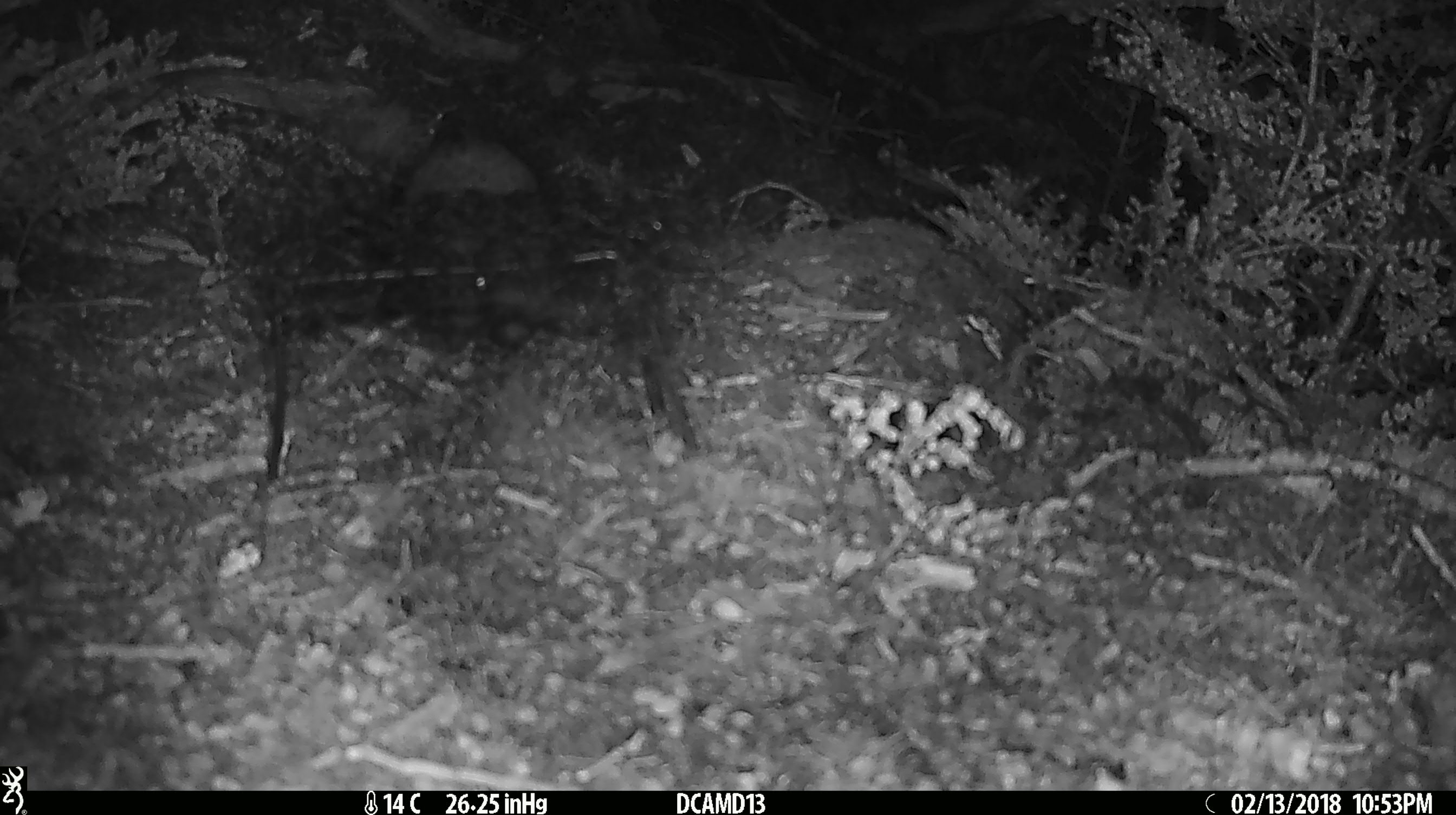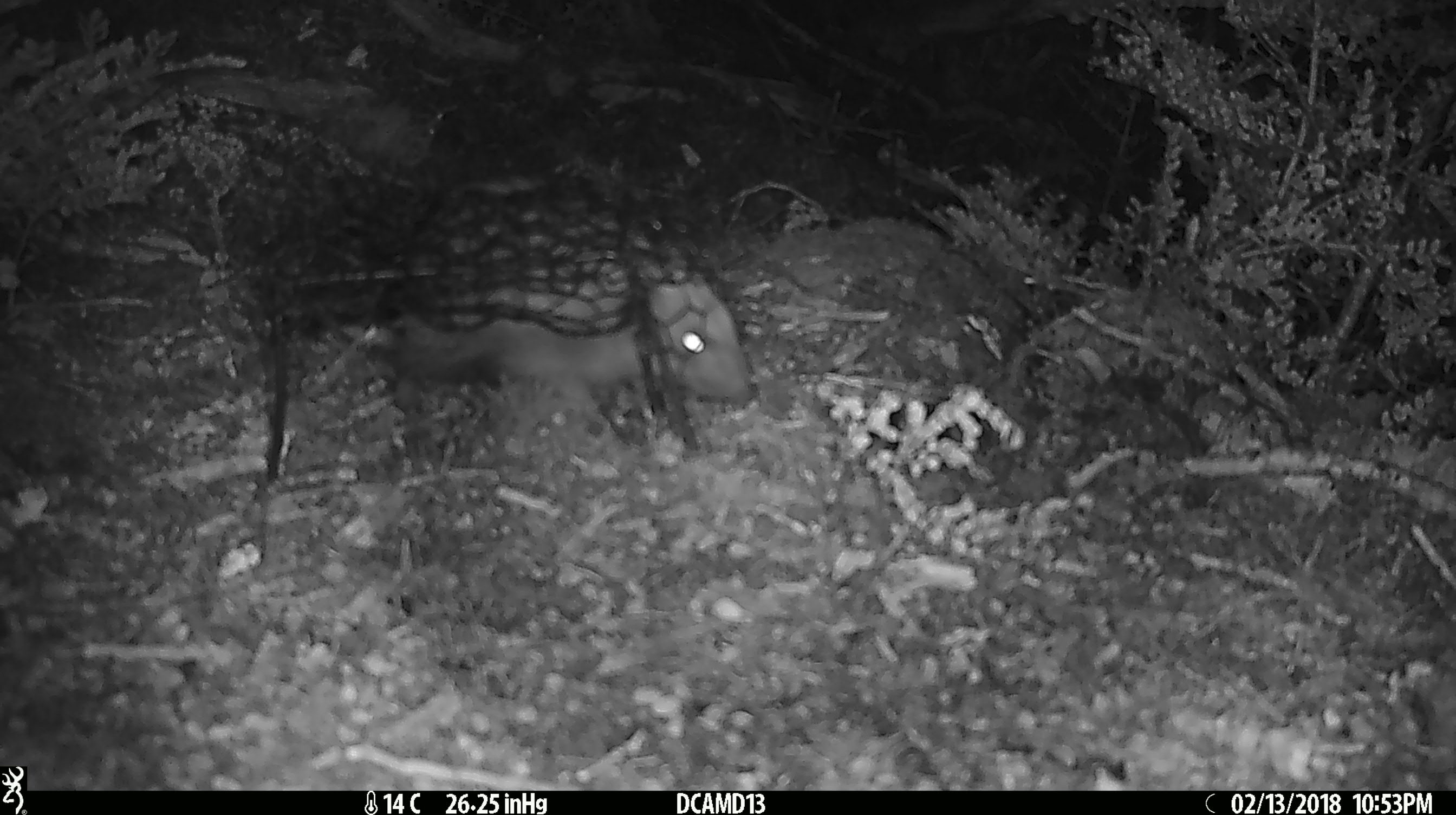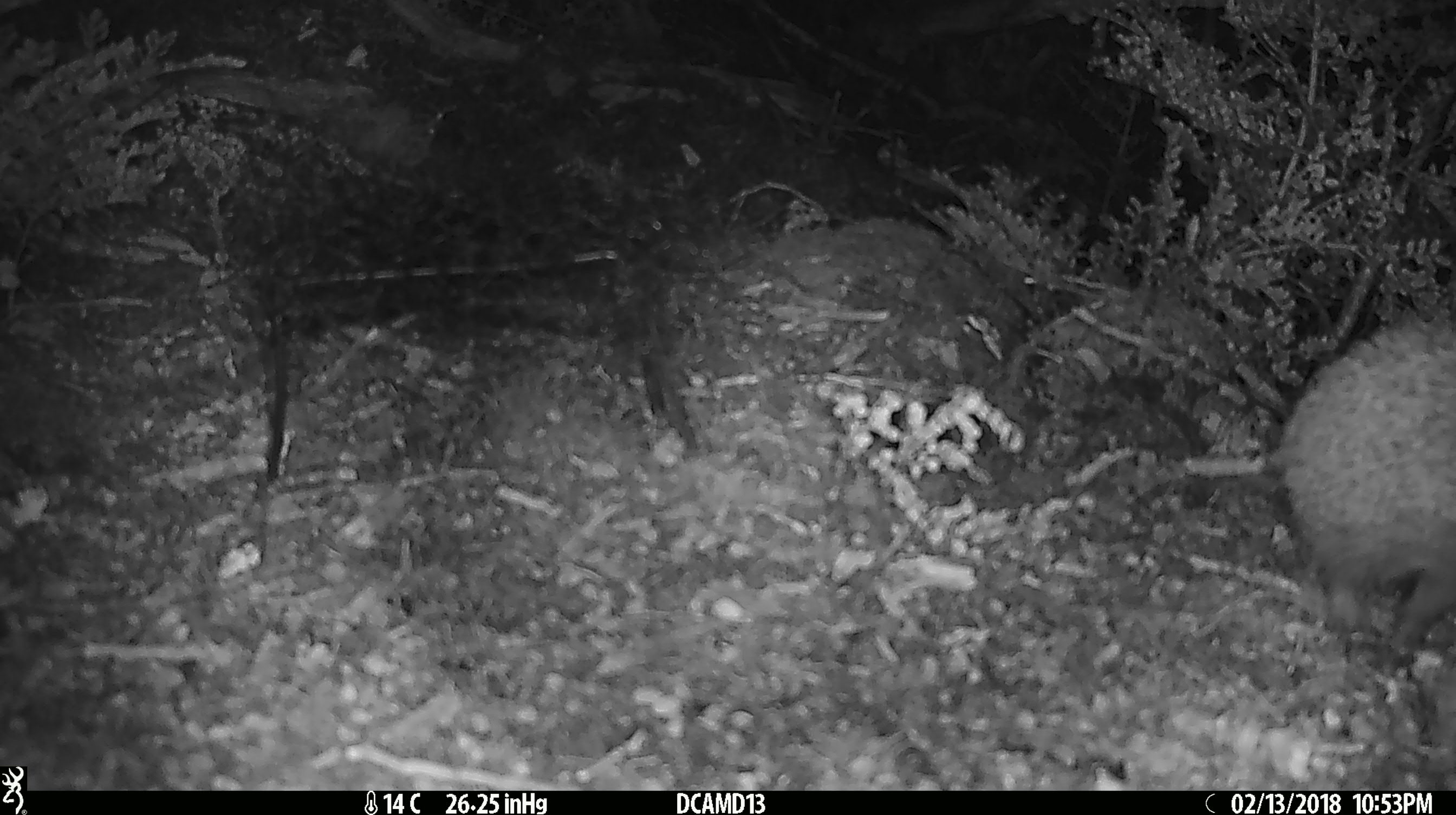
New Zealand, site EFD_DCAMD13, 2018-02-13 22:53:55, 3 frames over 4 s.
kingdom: Animalia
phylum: Chordata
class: Mammalia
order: Rodentia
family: Muridae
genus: Mus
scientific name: Mus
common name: mouse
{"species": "mouse (Mus)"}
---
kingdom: Animalia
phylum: Chordata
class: Mammalia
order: Eulipotyphla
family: Erinaceidae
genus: Erinaceus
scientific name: Erinaceus europaeus europaeus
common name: european hedgehog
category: hedgehog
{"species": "hedgehog (european hedgehog) (Erinaceus europaeus europaeus)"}